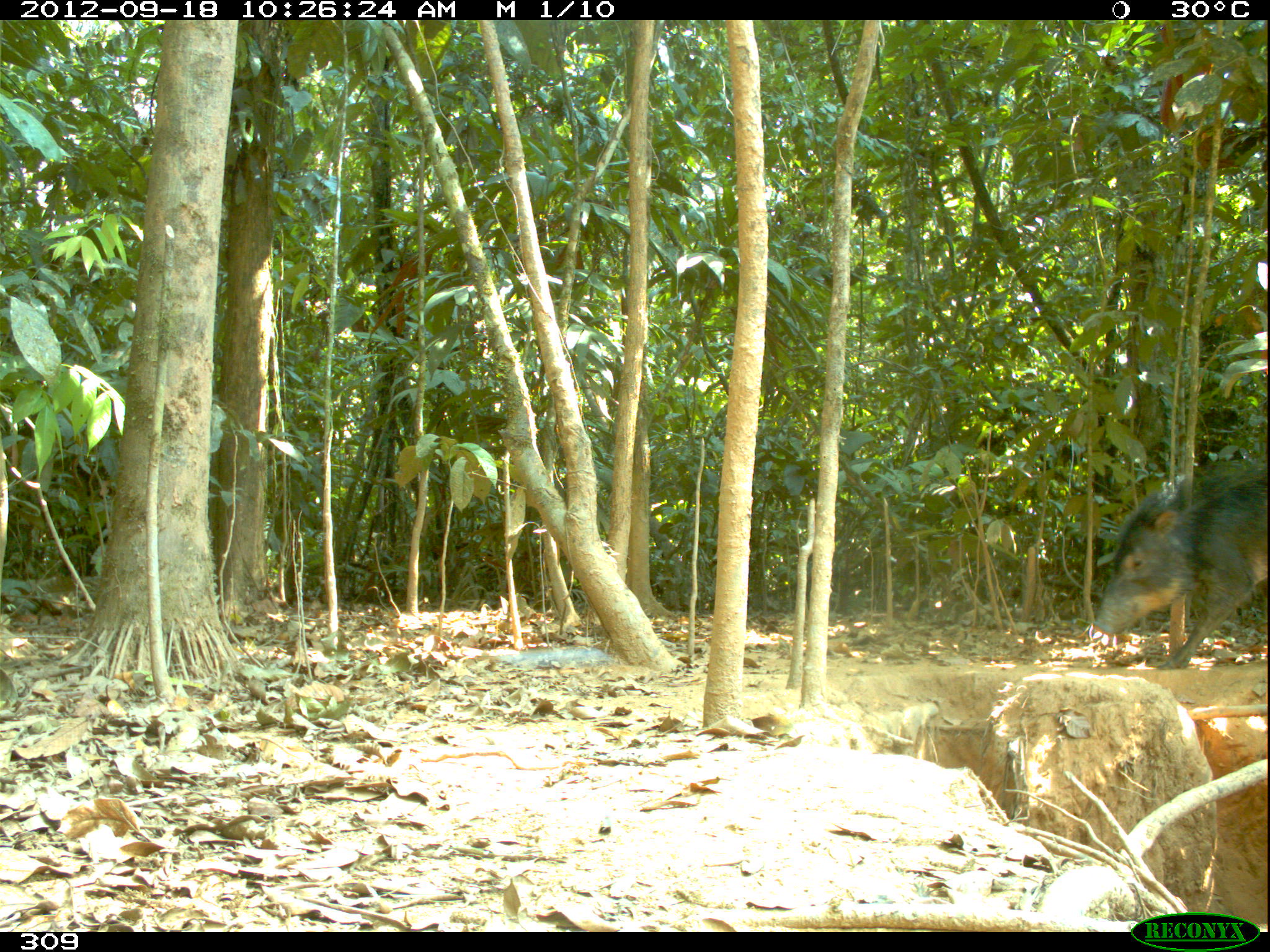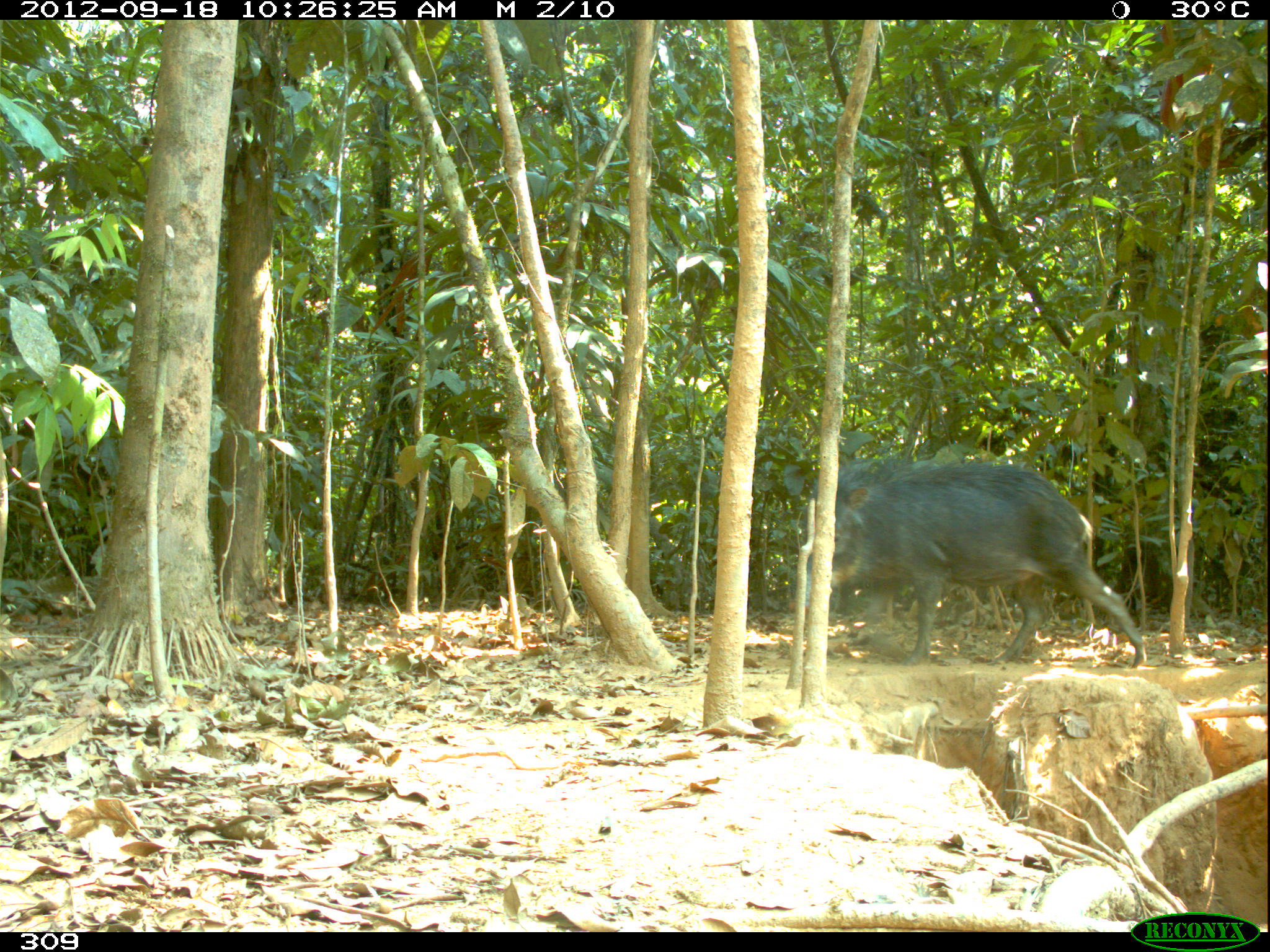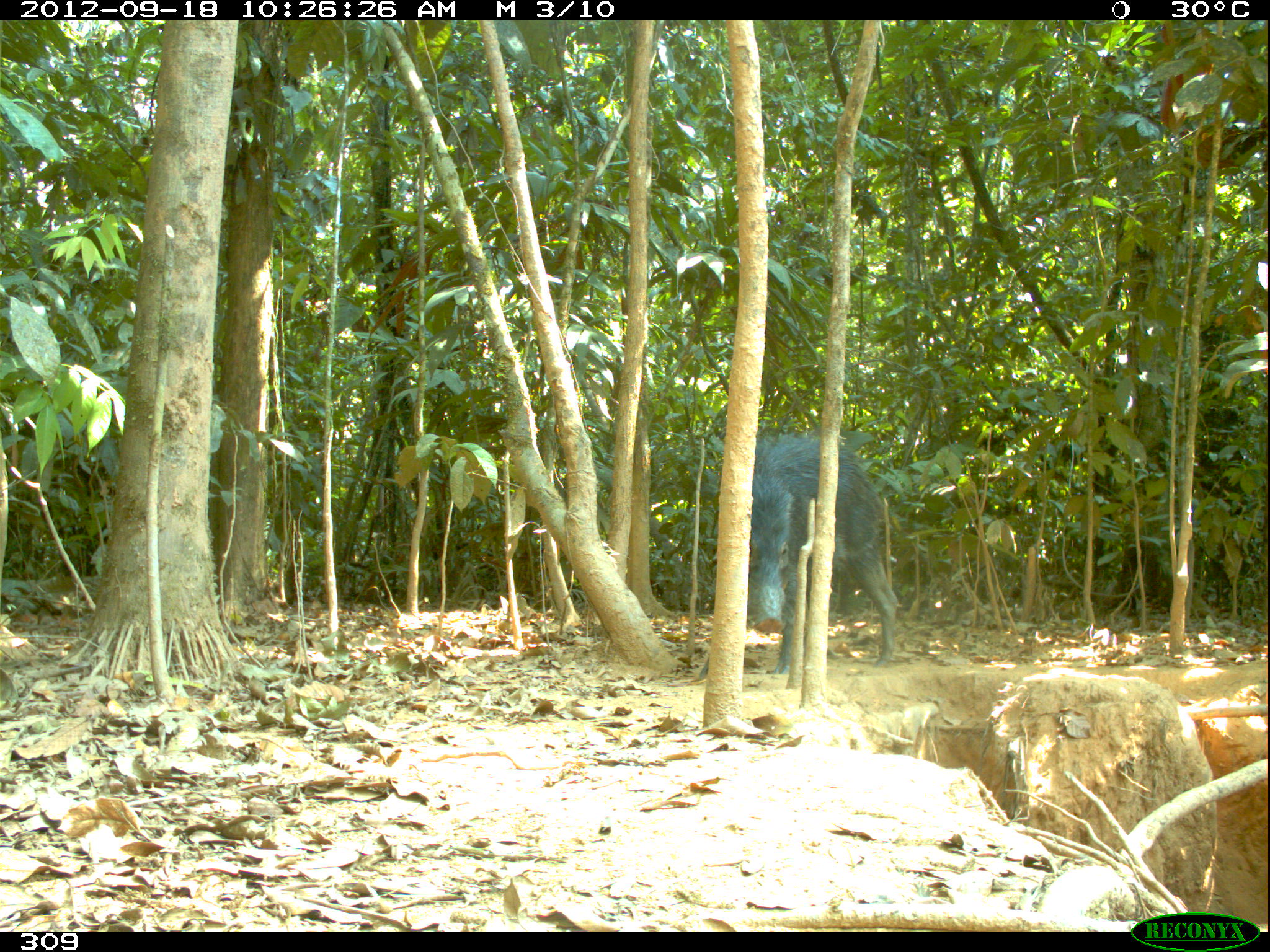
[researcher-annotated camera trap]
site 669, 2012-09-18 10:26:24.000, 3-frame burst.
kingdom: Animalia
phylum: Chordata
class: Mammalia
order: Artiodactyla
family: Tayassuidae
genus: Tayassu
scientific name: Tayassu pecari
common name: white-lipped peccary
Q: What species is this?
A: Tayassu pecari (white-lipped peccary).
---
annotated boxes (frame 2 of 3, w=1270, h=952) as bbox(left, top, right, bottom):
tayassu pecari: bbox(788, 455, 1149, 668)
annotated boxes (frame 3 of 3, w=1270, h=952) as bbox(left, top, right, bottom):
tayassu pecari: bbox(697, 432, 899, 677)